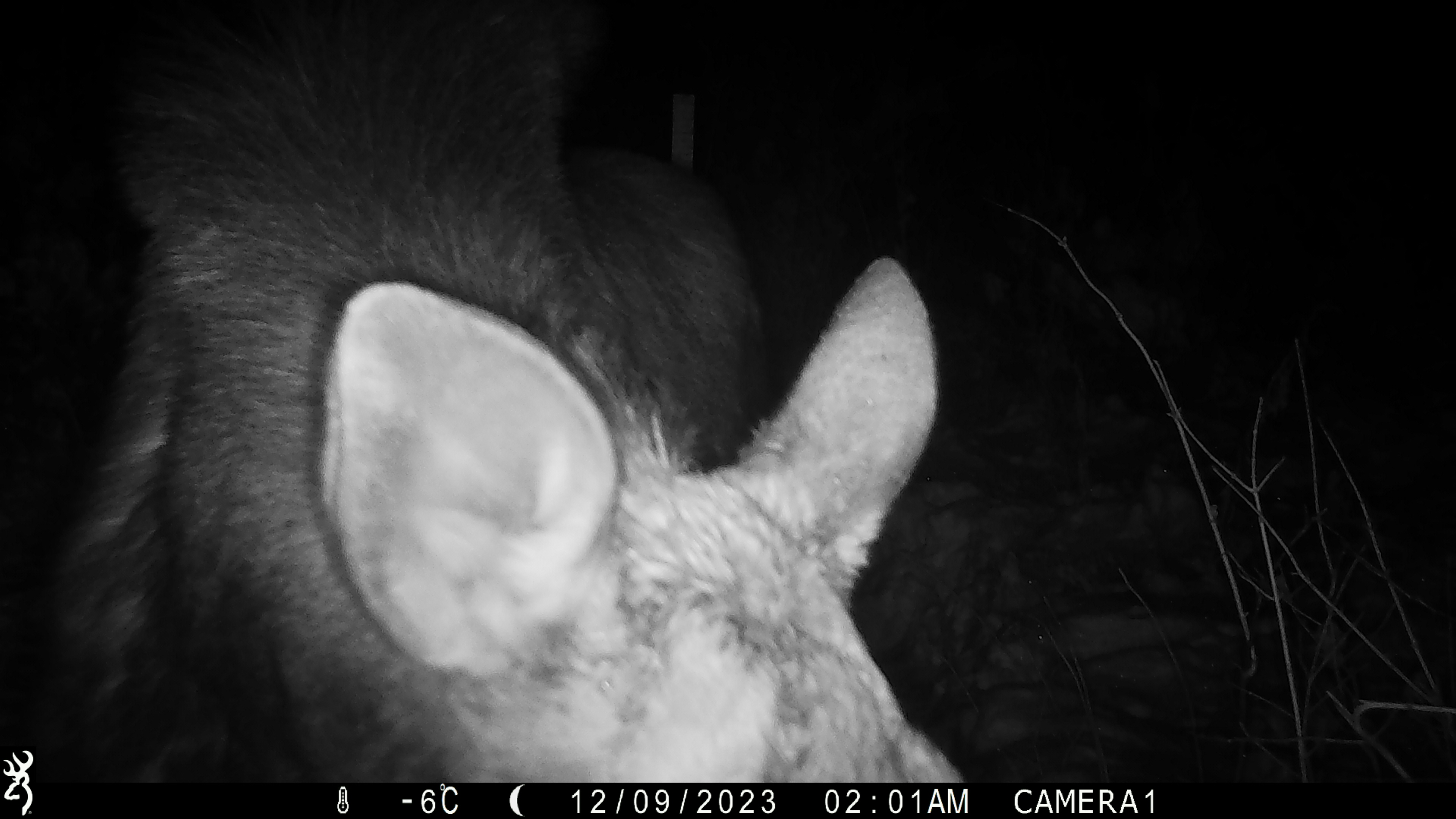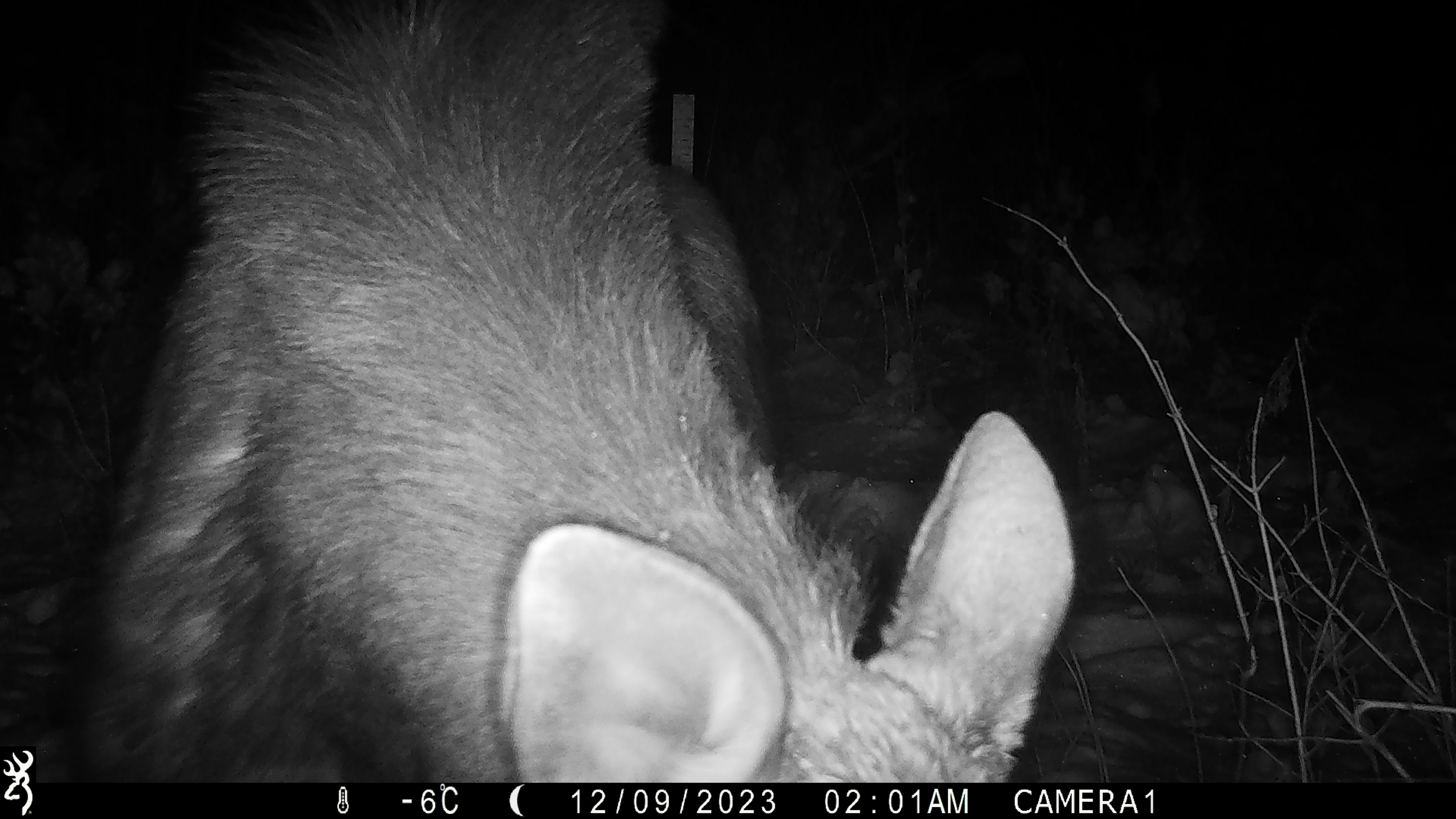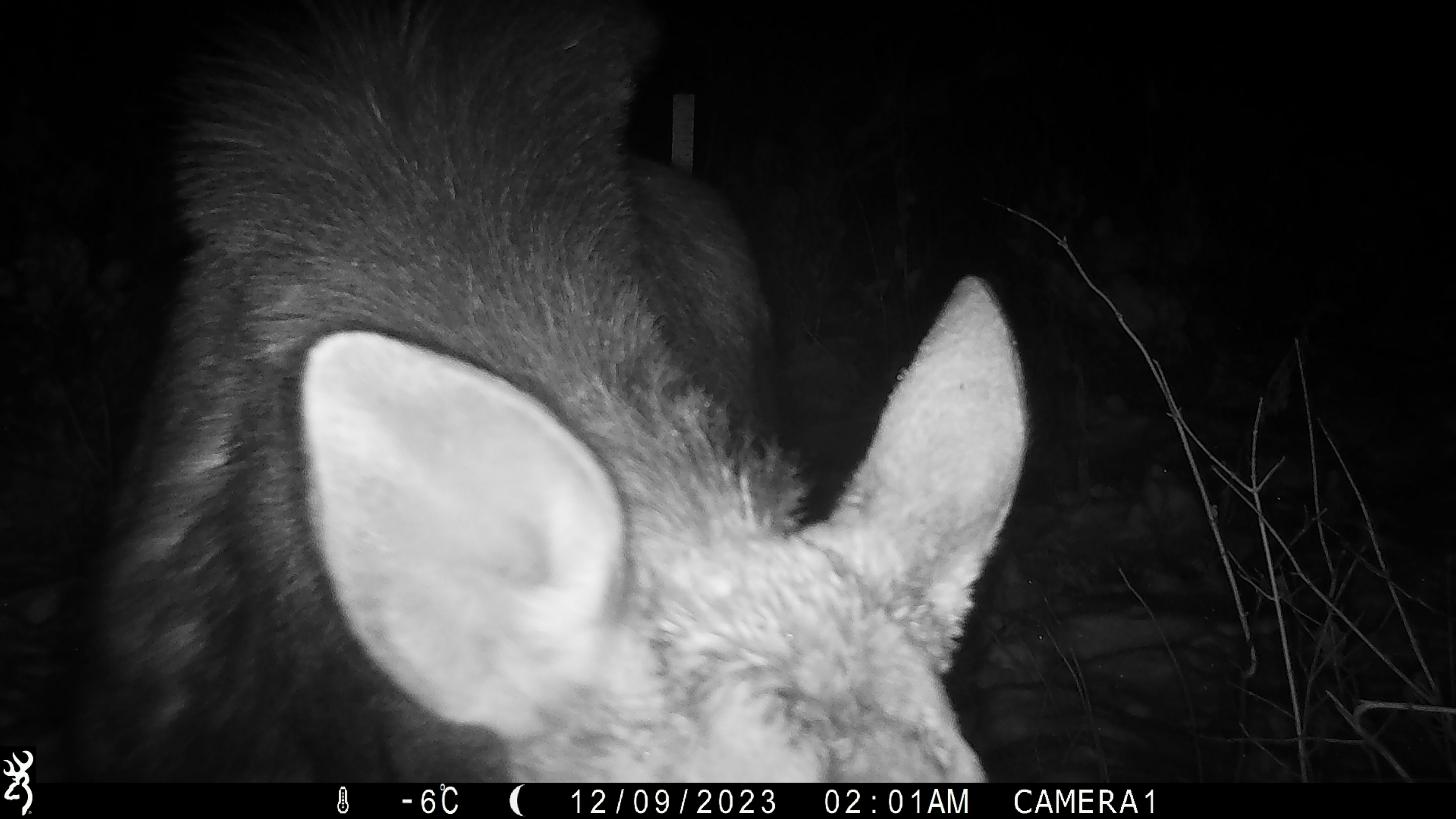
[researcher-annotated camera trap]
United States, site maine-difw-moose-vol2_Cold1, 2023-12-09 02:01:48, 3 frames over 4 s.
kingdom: Animalia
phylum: Chordata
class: Mammalia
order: Artiodactyla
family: Cervidae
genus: Alces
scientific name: Alces alces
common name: moose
Moose (Alces alces).